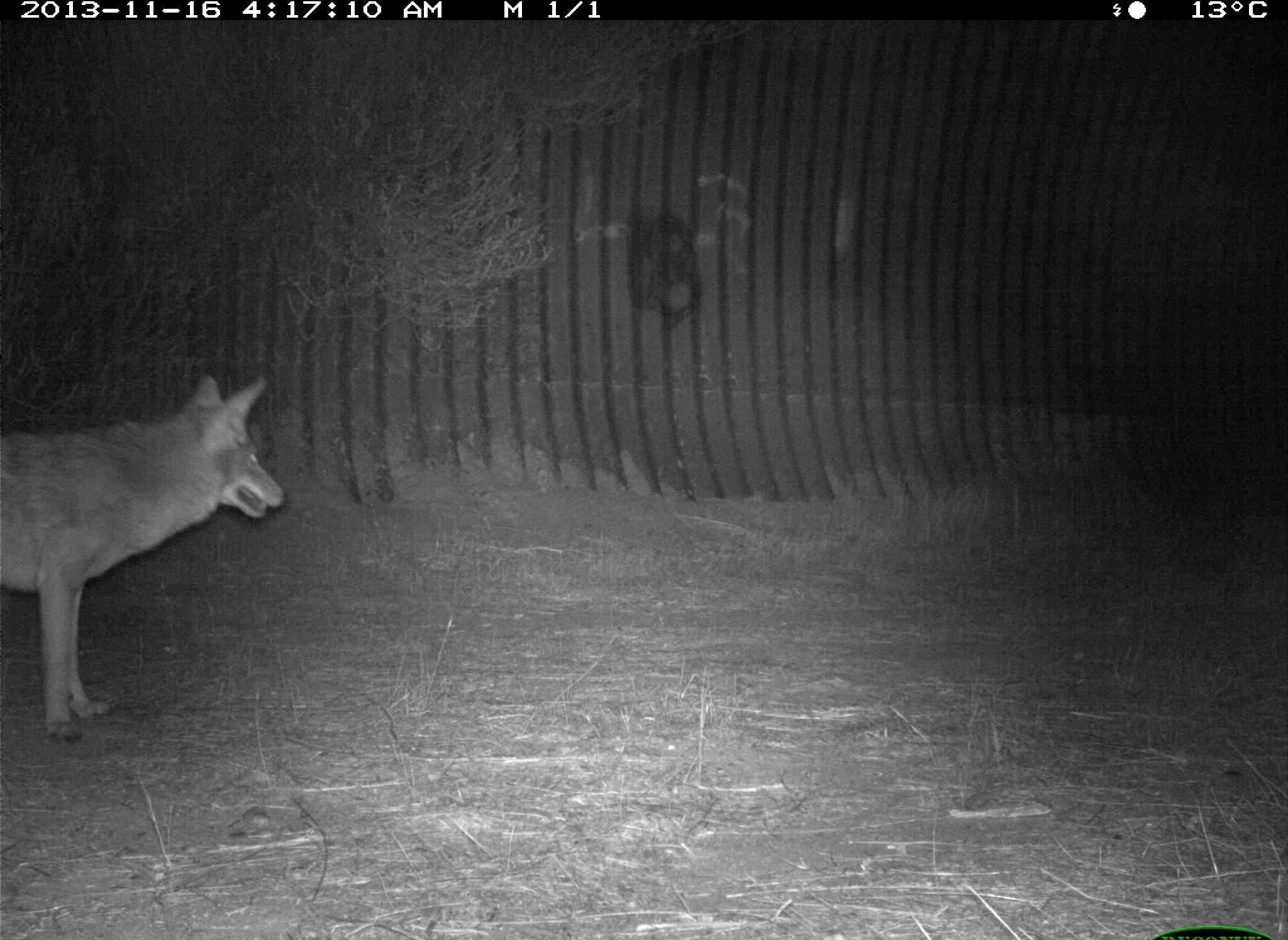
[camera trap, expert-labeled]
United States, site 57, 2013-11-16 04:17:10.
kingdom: Animalia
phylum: Chordata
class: Mammalia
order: Carnivora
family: Canidae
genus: Canis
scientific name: Canis latrans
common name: coyote